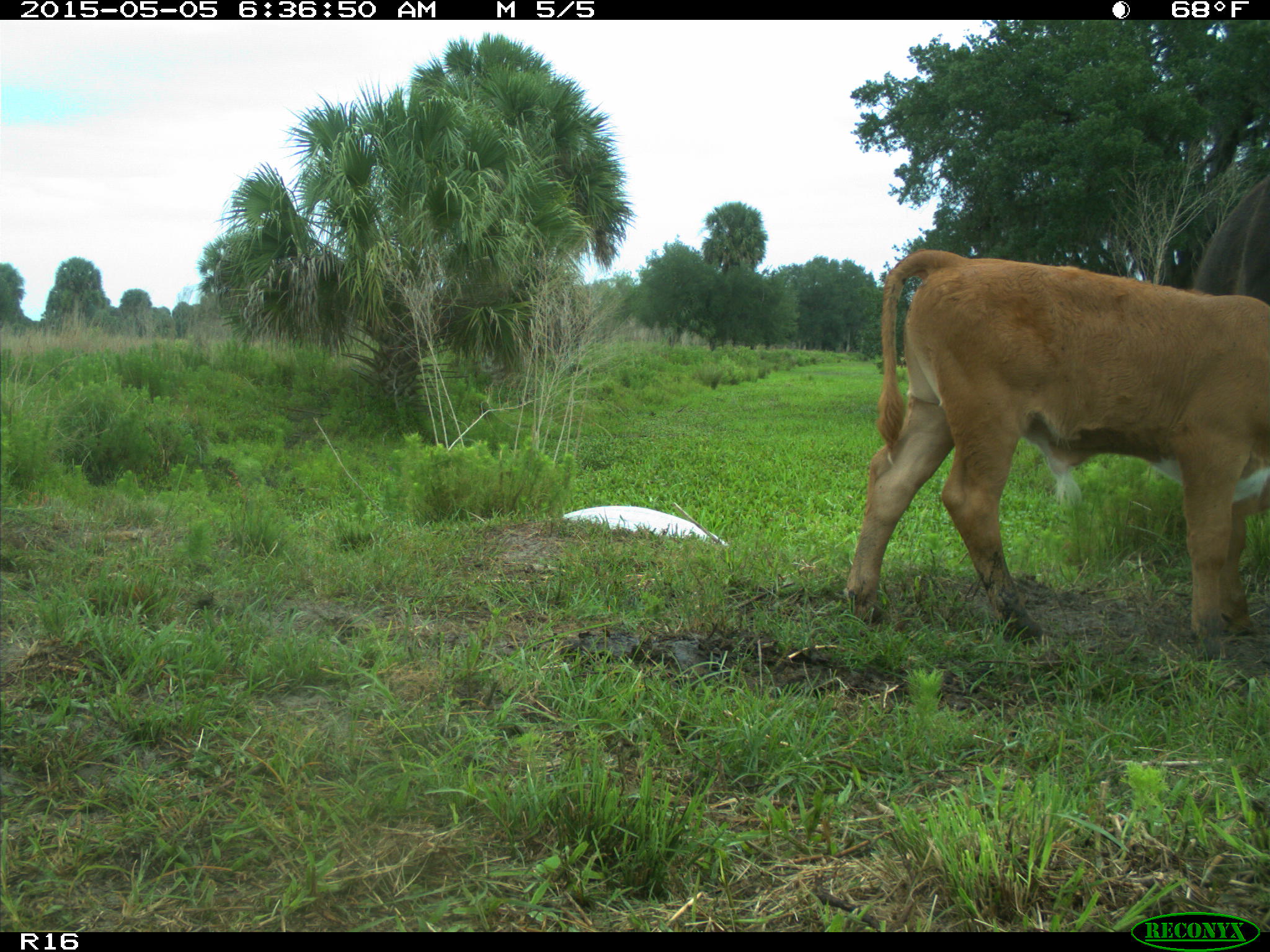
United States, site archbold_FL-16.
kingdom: Animalia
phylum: Chordata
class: Mammalia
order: Artiodactyla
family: Bovidae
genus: Bos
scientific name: Bos taurus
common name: domestic cow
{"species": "Bos taurus (domestic cow)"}